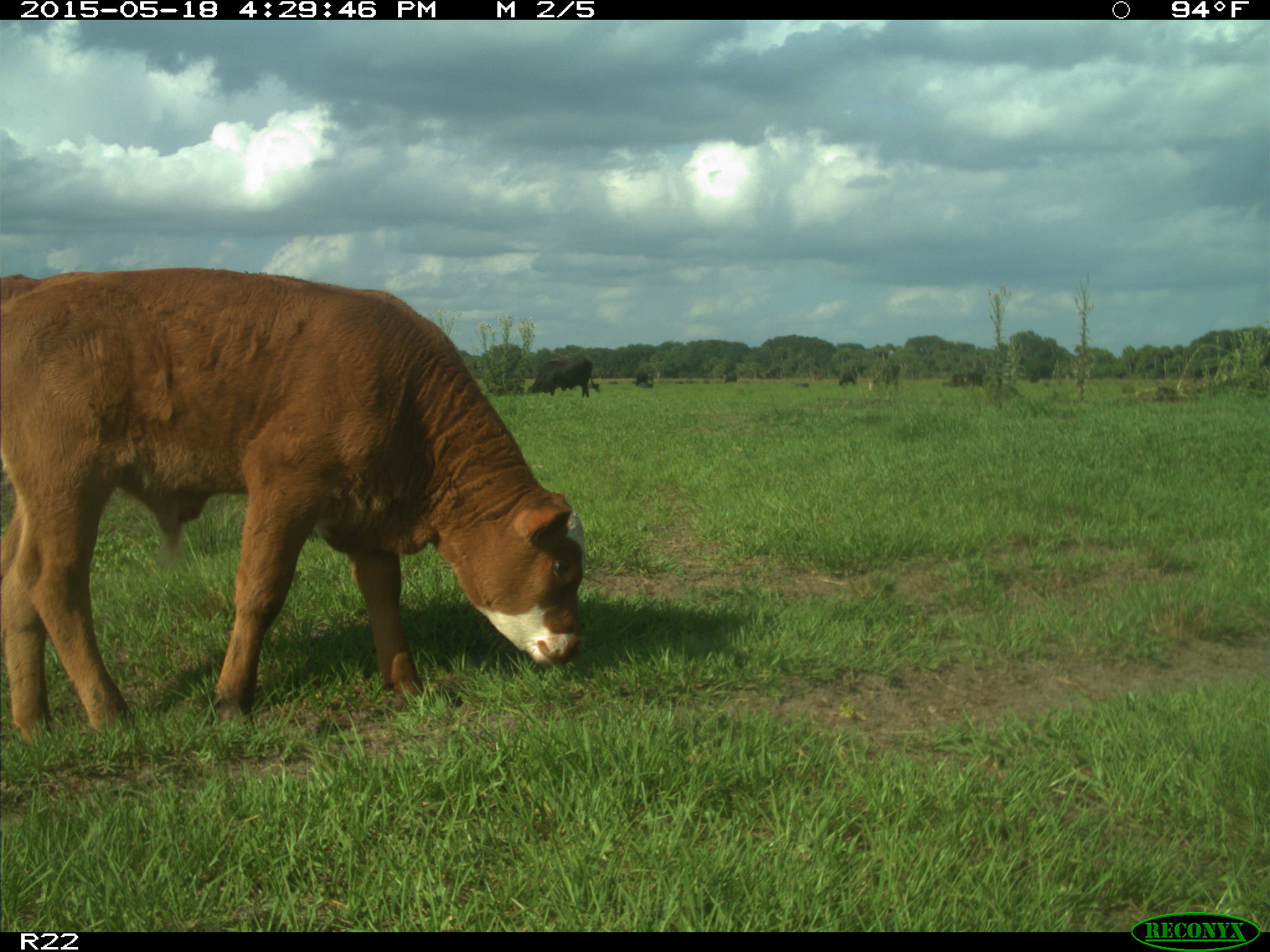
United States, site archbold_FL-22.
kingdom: Animalia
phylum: Chordata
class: Mammalia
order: Artiodactyla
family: Bovidae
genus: Bos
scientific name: Bos taurus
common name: domestic cow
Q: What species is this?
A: Bos taurus (domestic cow).